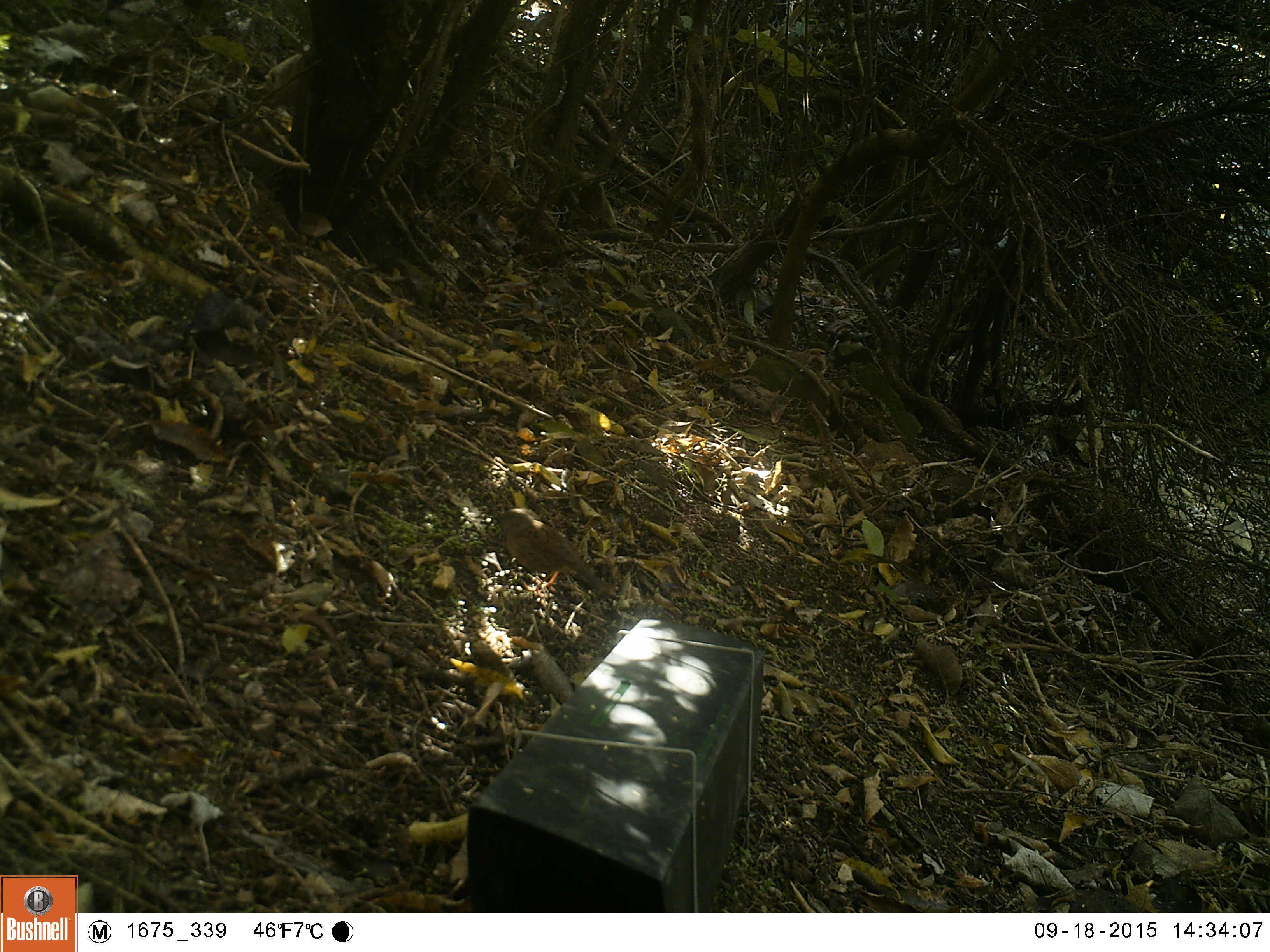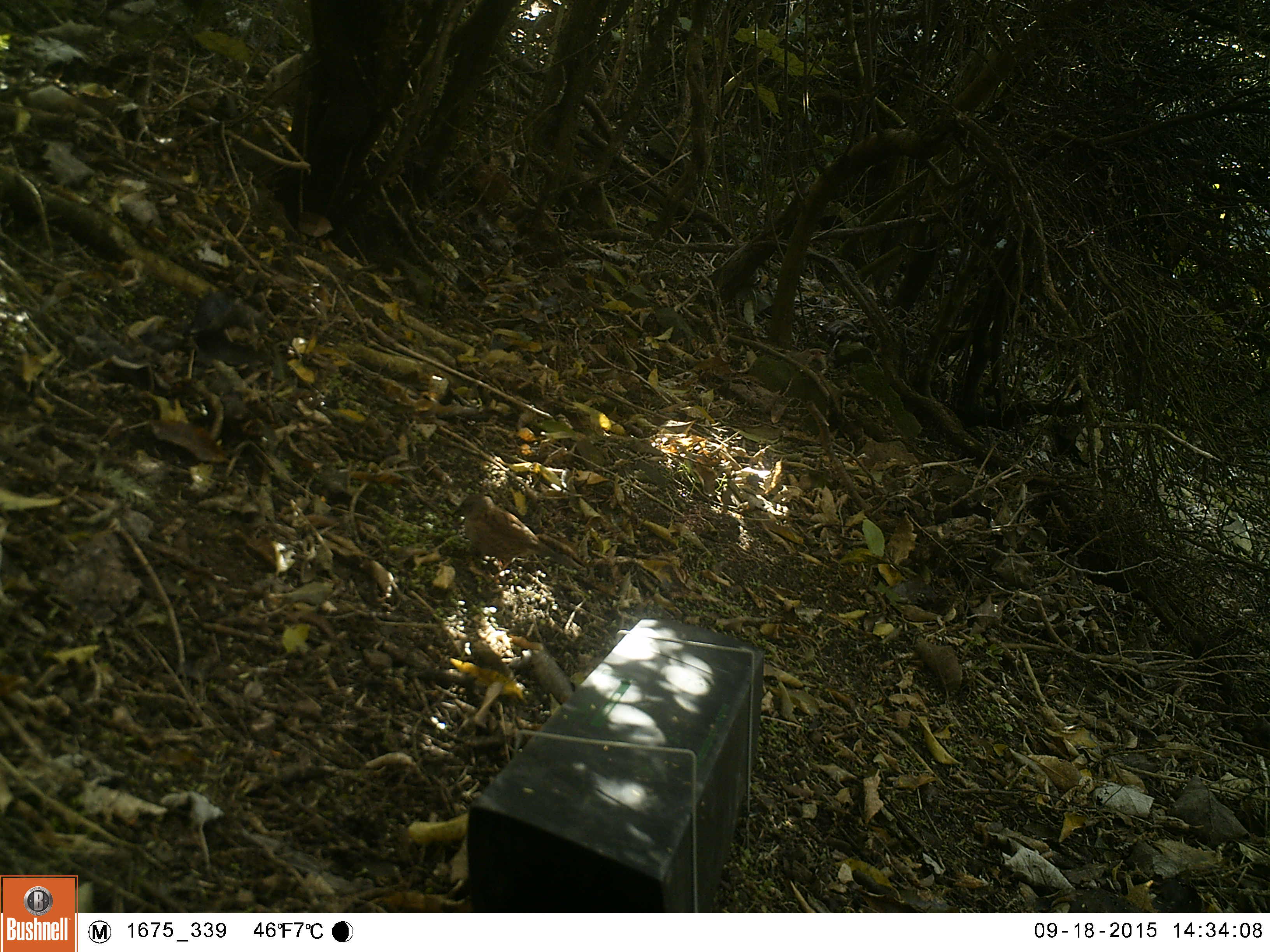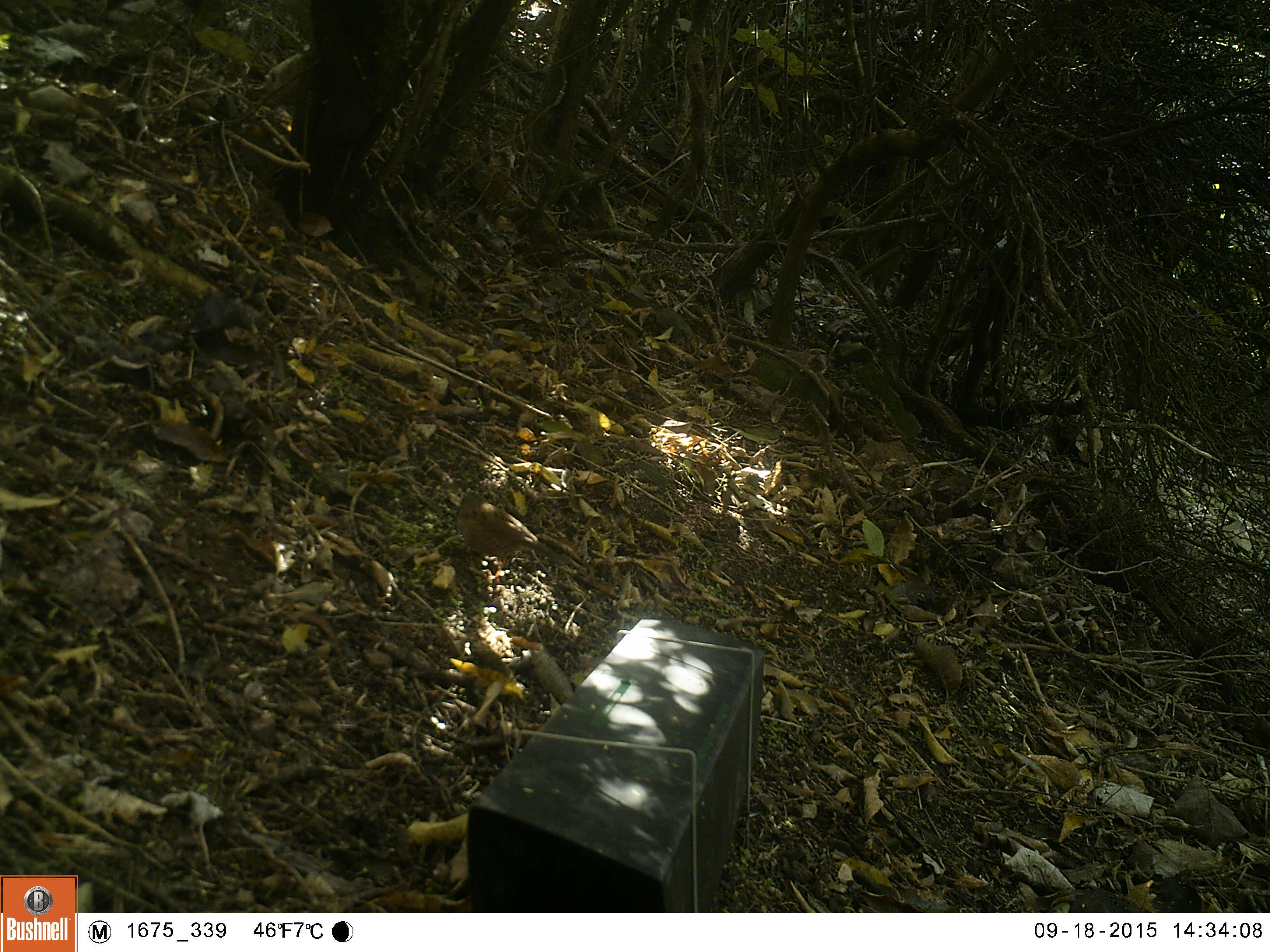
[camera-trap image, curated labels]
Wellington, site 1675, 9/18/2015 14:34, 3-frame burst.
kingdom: Animalia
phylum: Chordata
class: Aves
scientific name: Aves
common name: bird